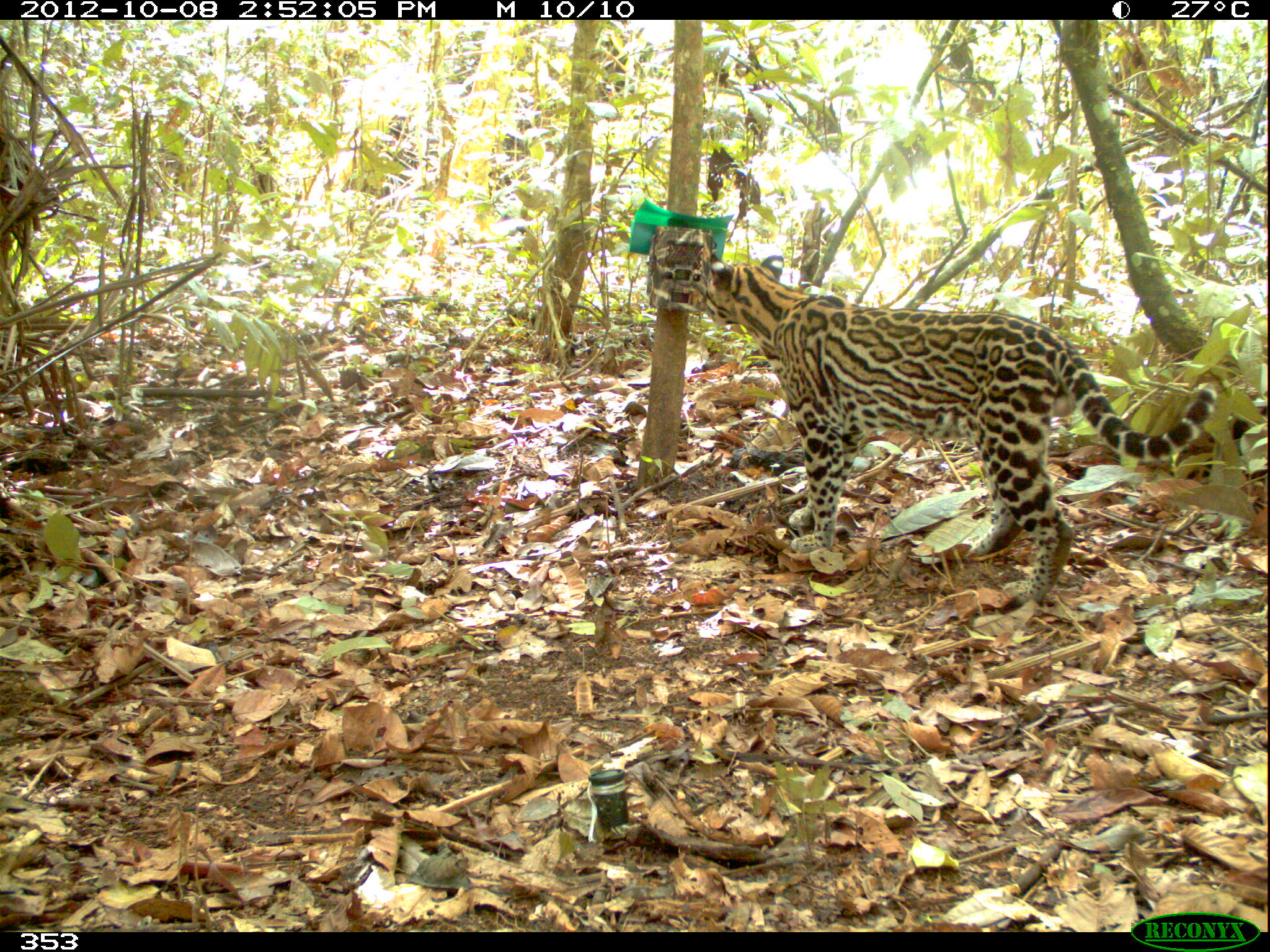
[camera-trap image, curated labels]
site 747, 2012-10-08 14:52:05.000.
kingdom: Animalia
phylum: Chordata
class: Mammalia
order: Carnivora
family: Felidae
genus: Leopardus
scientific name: Leopardus pardalis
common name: ocelot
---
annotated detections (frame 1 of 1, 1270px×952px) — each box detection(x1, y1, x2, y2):
leopardus pardalis: detection(702, 252, 1220, 605)